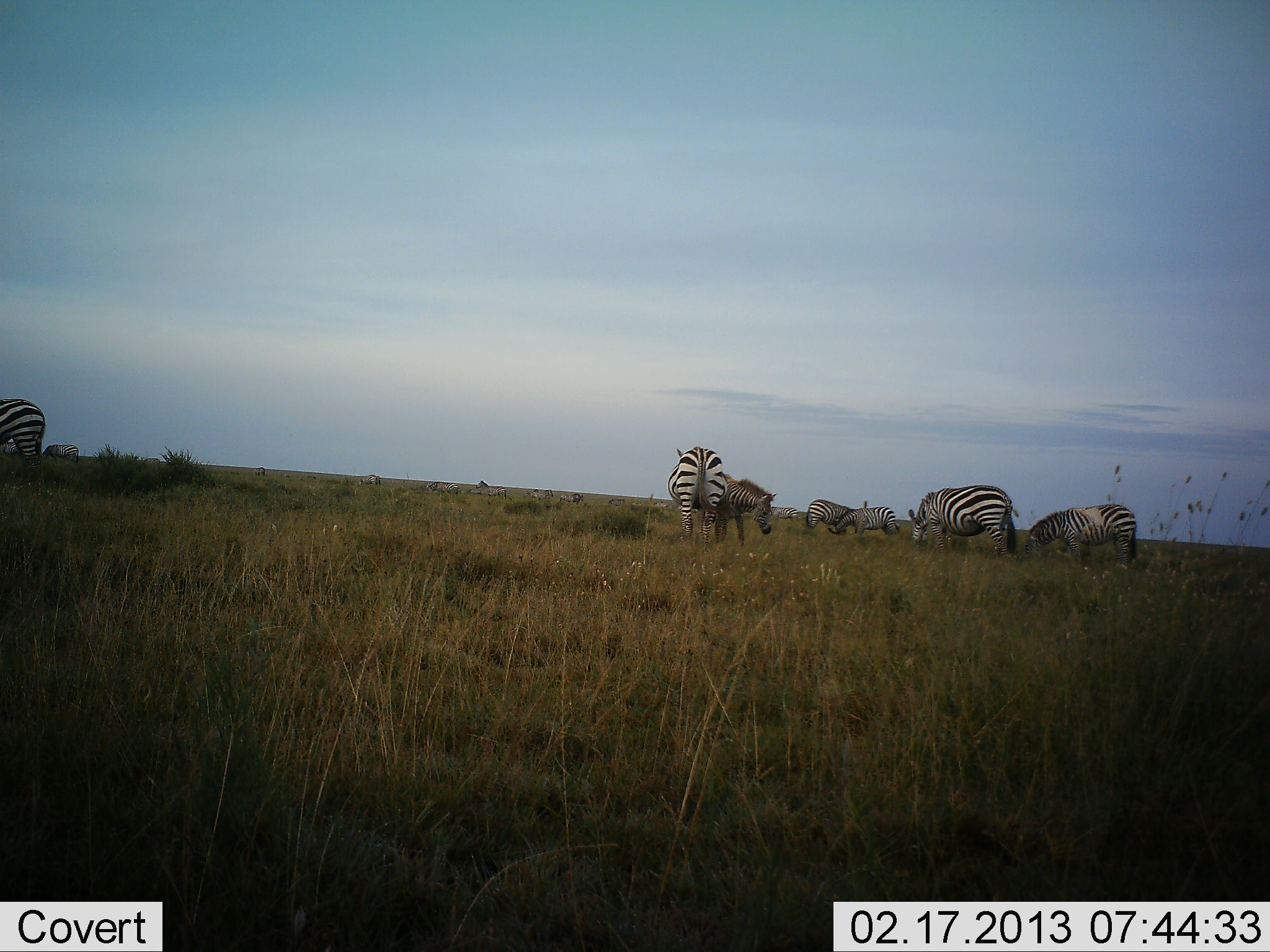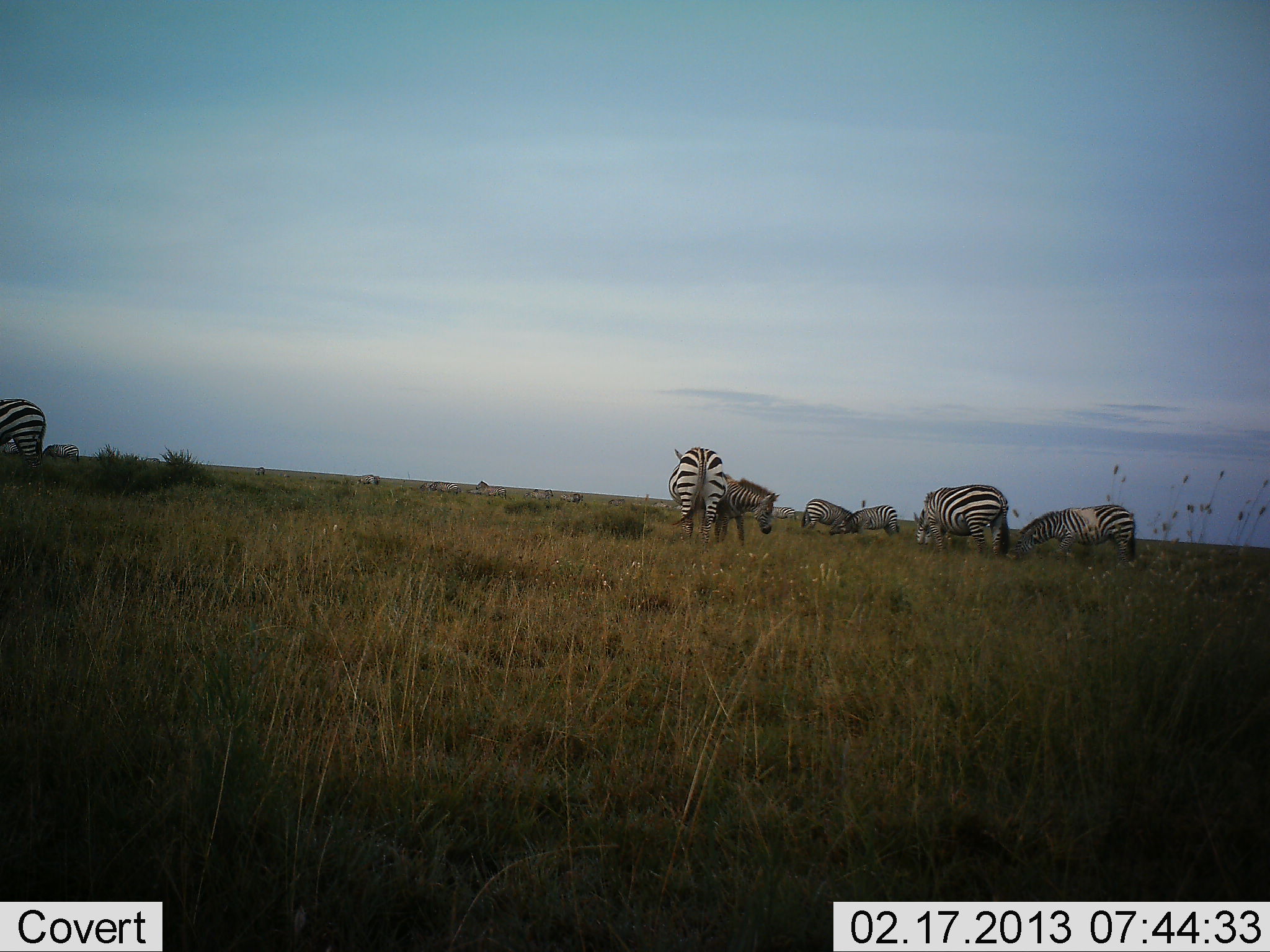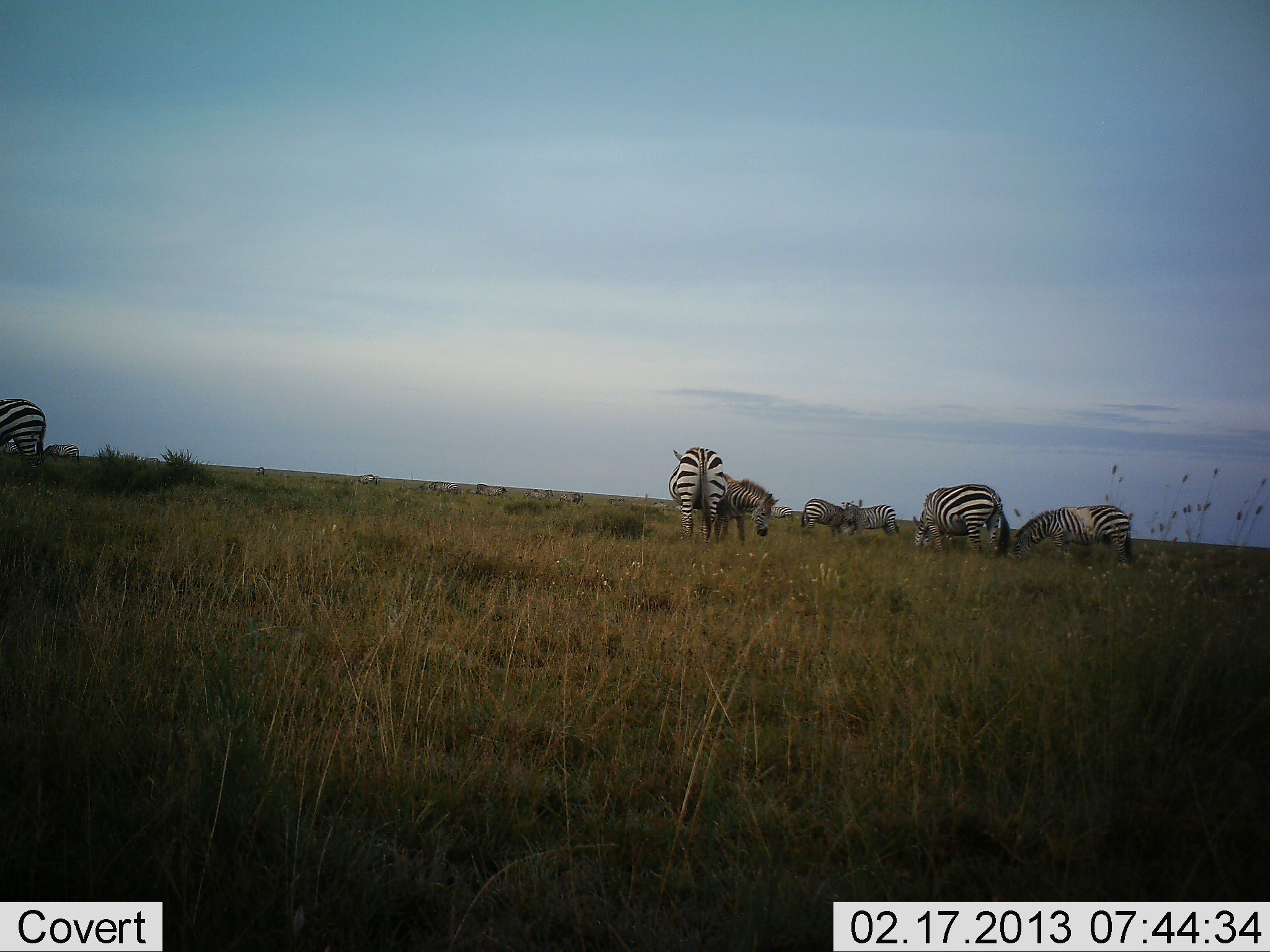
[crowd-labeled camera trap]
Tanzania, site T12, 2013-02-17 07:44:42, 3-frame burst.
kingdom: Animalia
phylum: Chordata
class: Mammalia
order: Perissodactyla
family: Equidae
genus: Equus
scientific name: Equus quagga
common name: plains zebra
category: zebra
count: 7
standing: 42%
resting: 0%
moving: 0%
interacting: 4%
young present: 12%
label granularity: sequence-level